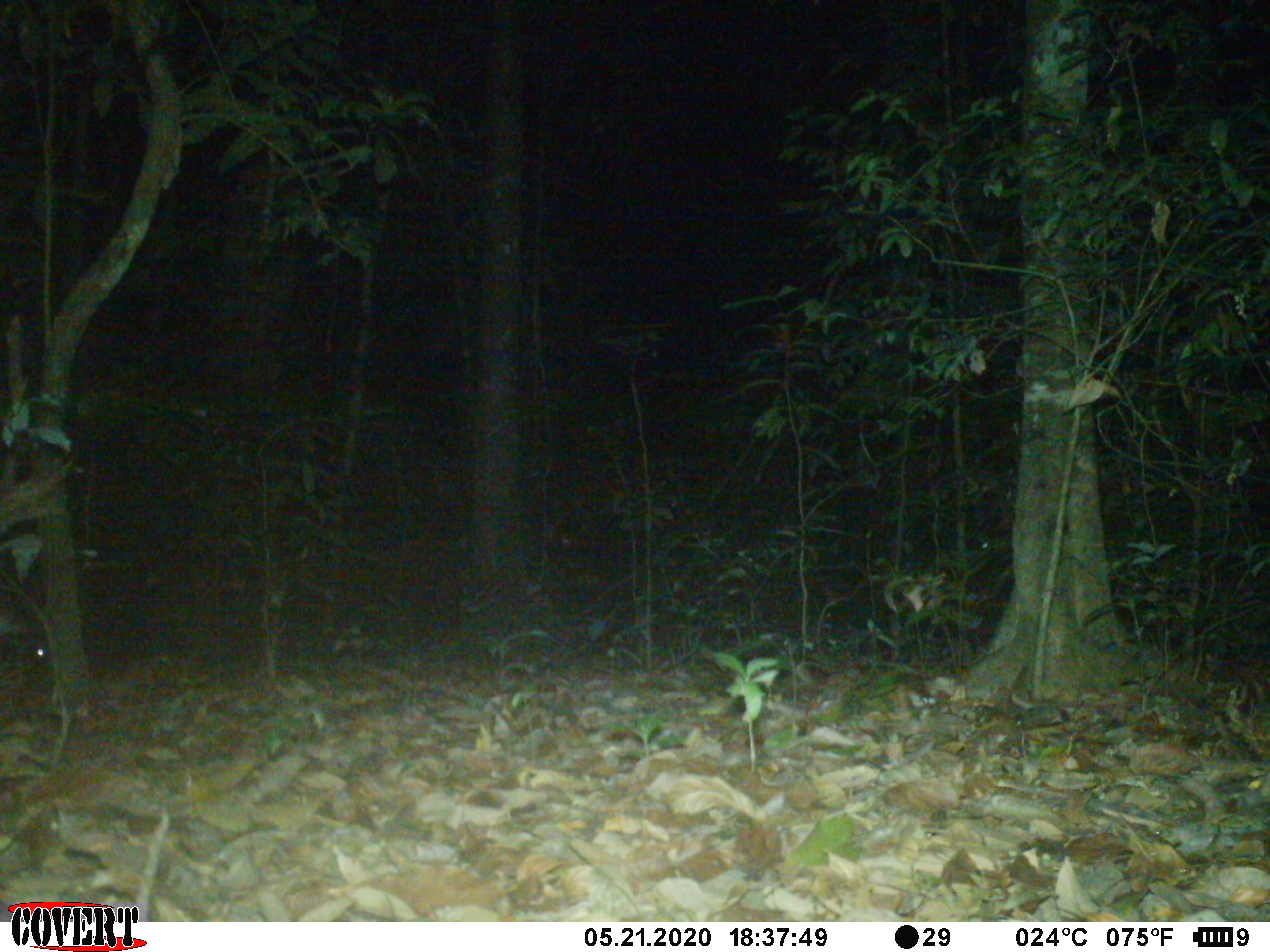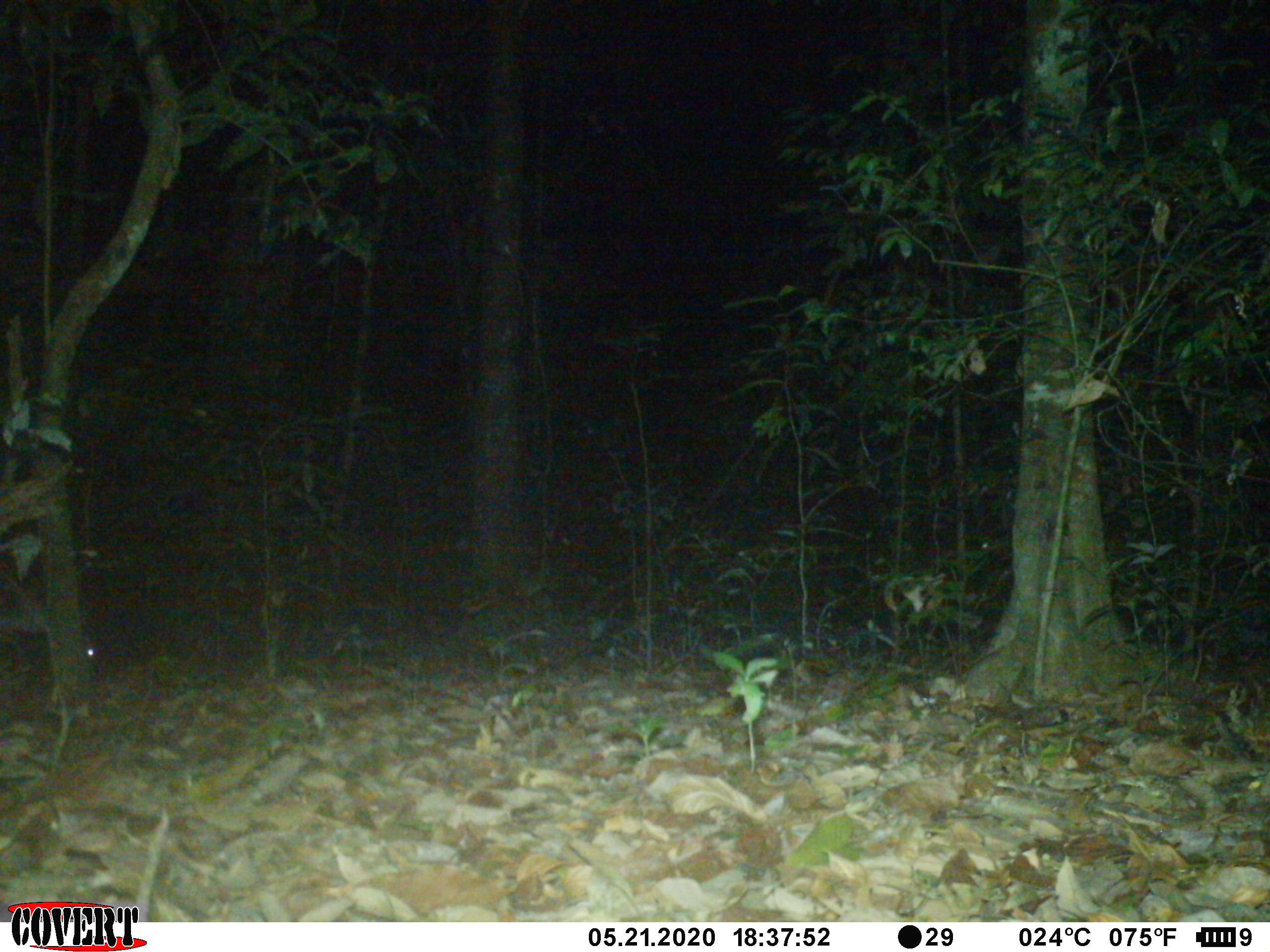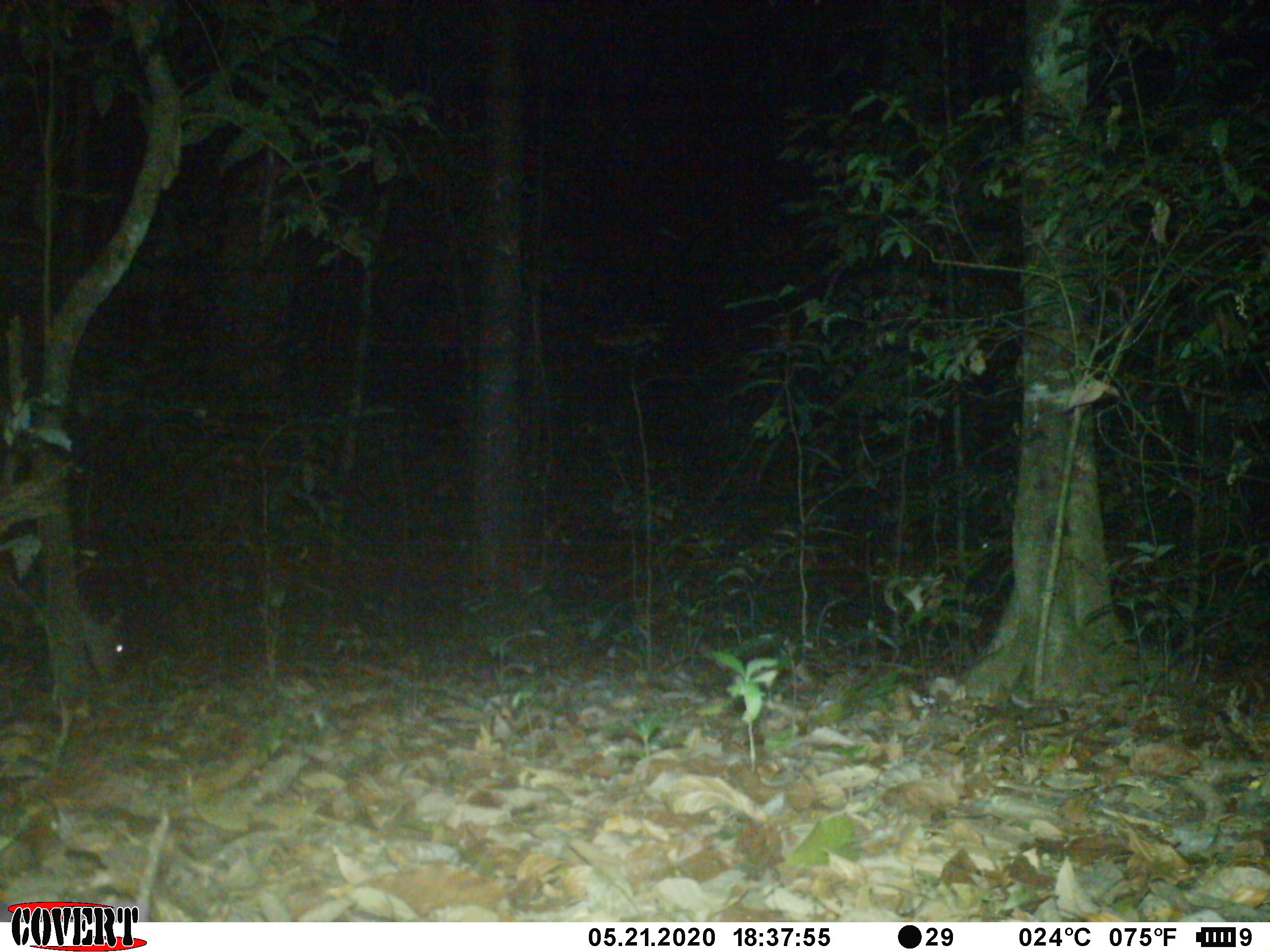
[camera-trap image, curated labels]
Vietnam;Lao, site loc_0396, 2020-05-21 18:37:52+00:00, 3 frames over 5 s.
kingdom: Animalia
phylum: Chordata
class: Mammalia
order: Artiodactyla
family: Cervidae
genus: Muntiacus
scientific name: Muntiacus vuquangensis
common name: large-antlered muntjac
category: large antlered muntjac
Large antlered muntjac (large-antlered muntjac) (Muntiacus vuquangensis). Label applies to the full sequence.